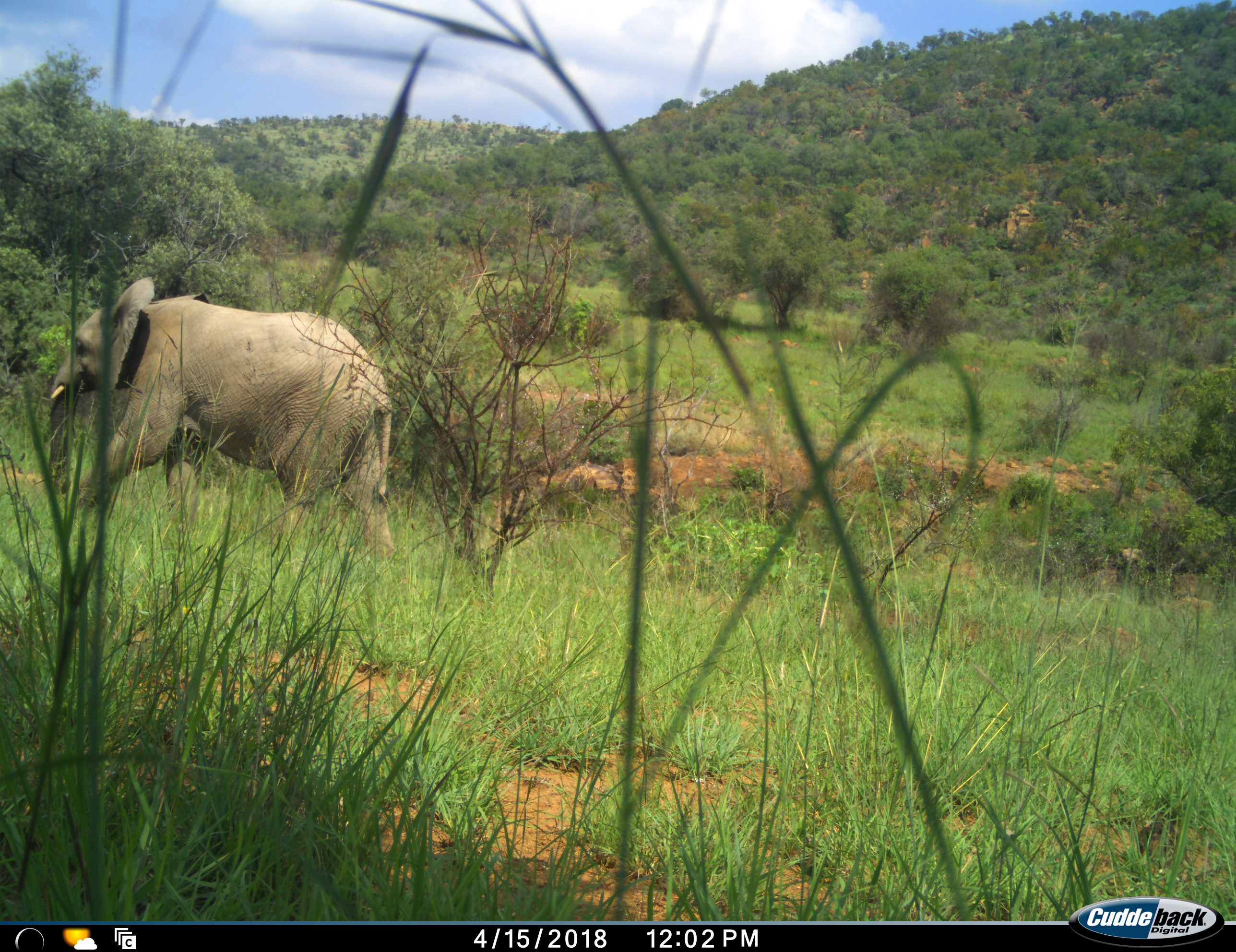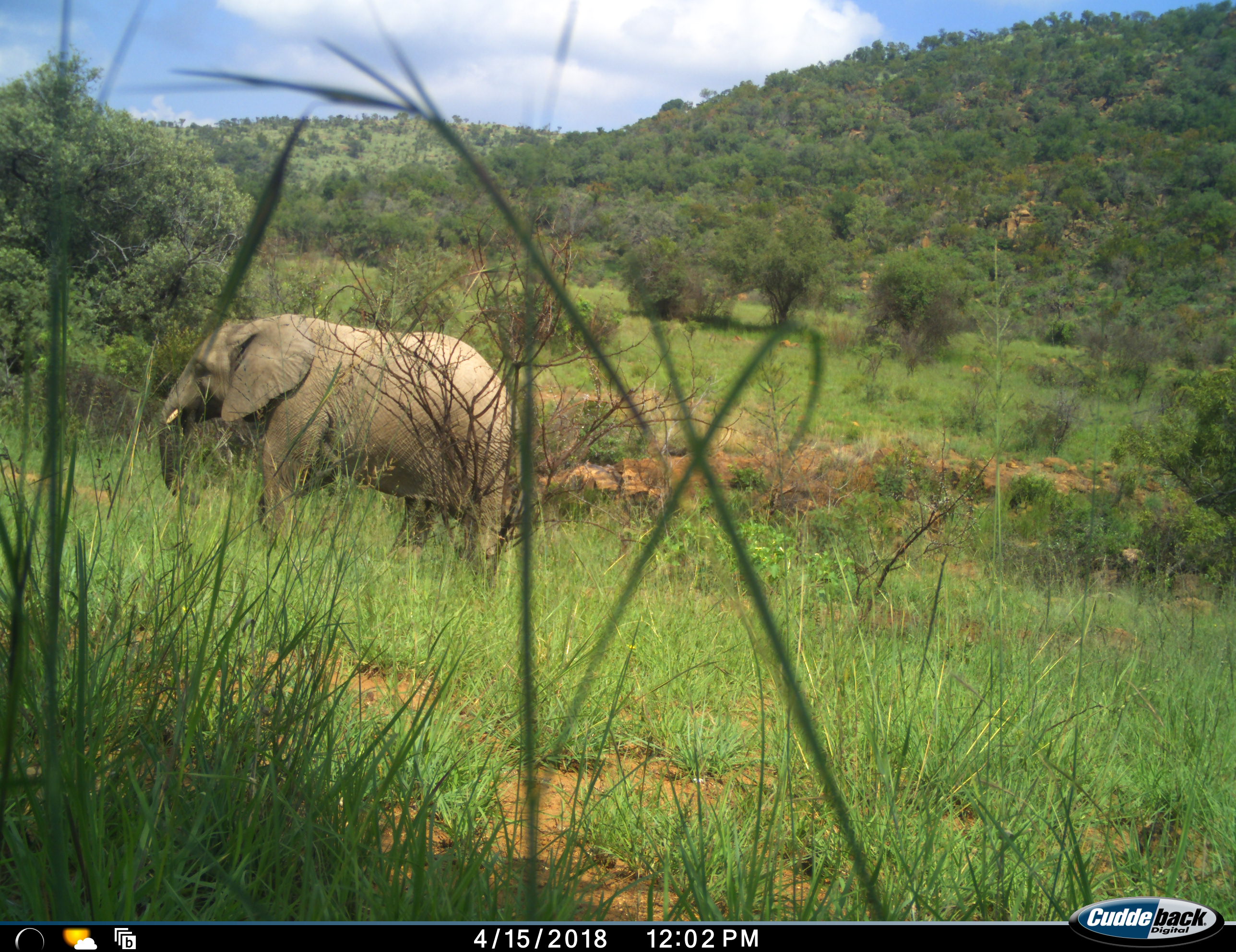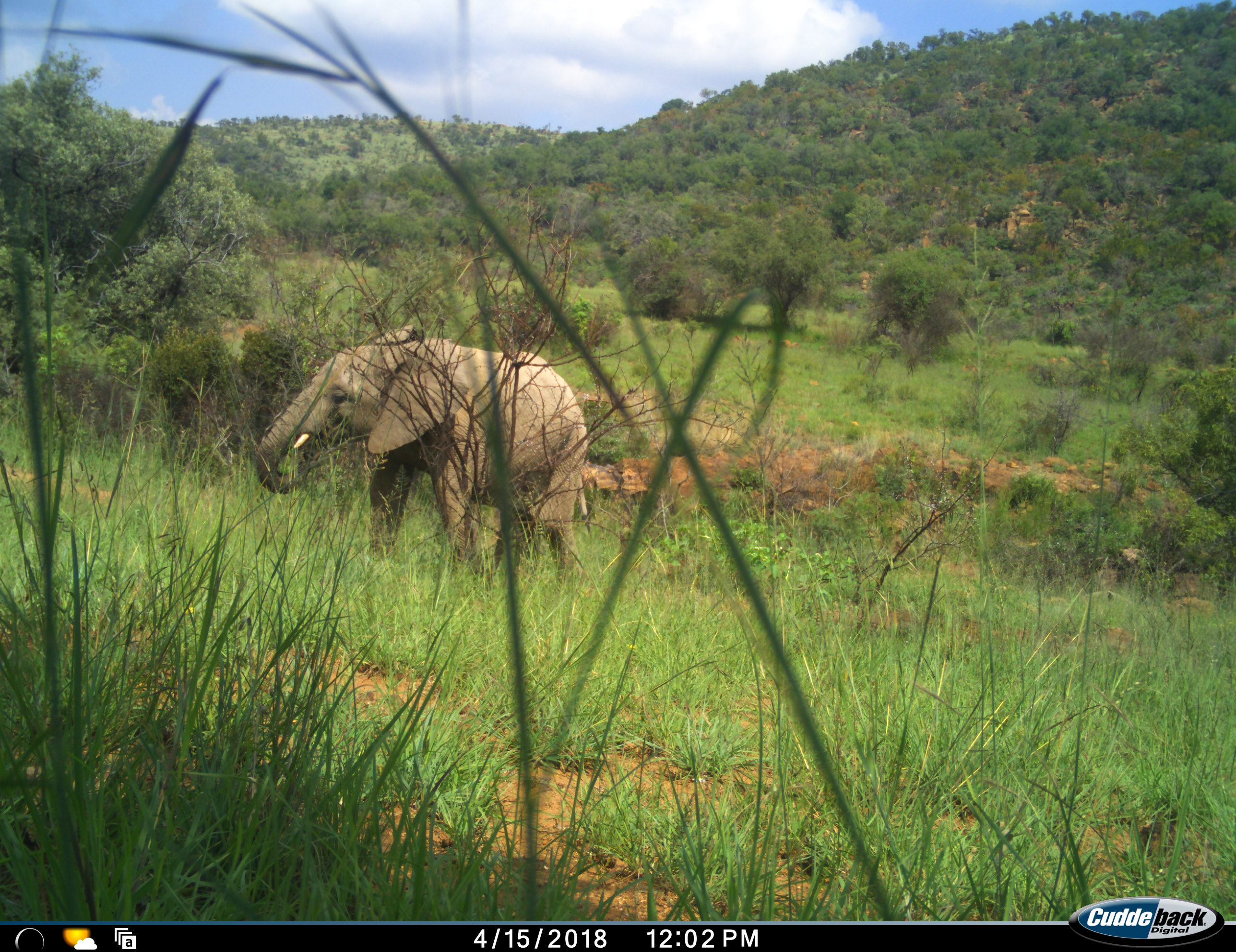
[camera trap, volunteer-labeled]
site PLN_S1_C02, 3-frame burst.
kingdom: Animalia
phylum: Chordata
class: Mammalia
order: Proboscidea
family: Elephantidae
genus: Loxodonta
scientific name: Loxodonta africana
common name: african bush elephant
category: elephant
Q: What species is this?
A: Elephant (african bush elephant) (Loxodonta africana).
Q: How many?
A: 1.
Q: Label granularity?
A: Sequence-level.